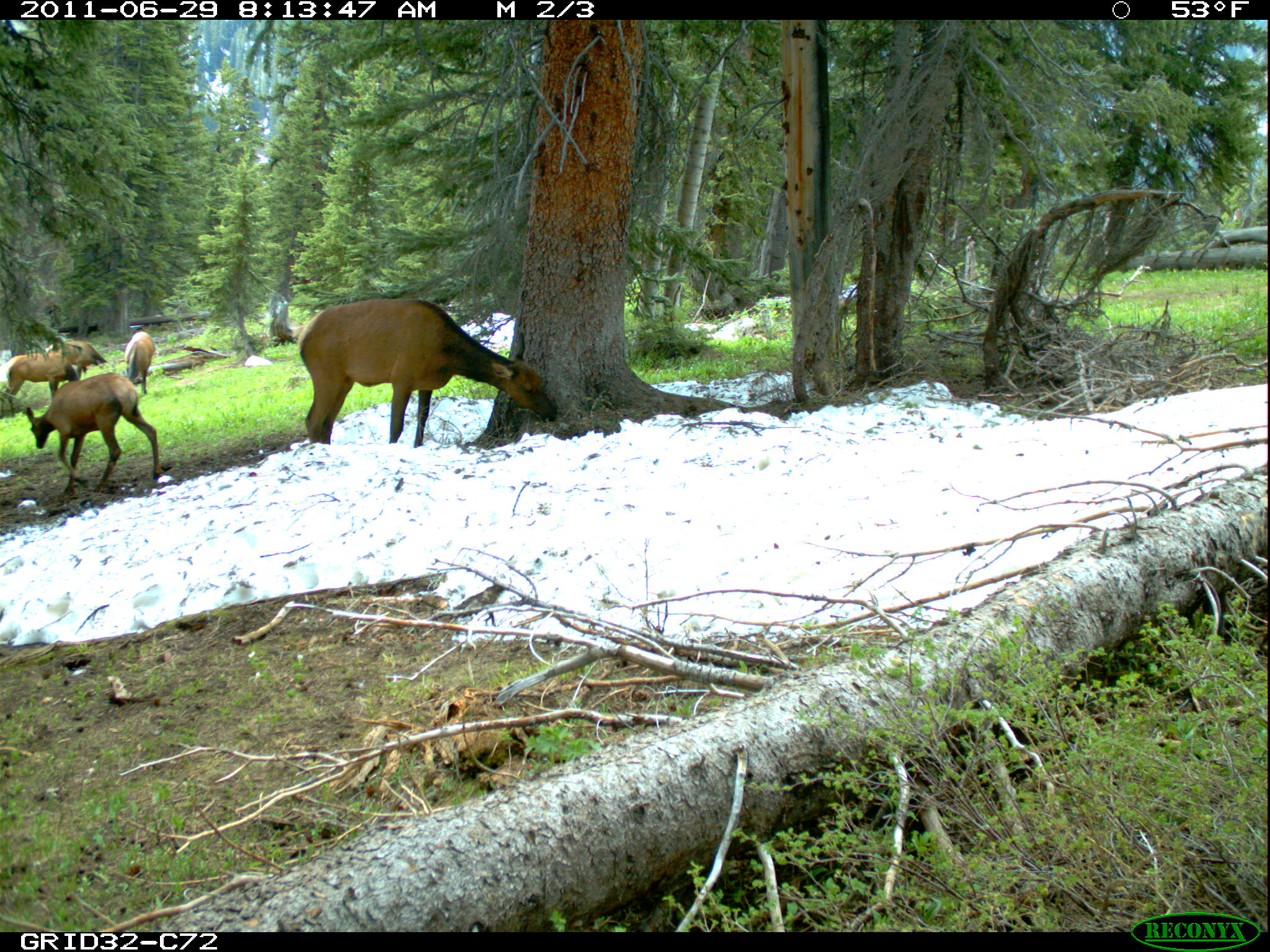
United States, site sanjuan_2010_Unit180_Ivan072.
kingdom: Animalia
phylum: Chordata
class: Mammalia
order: Artiodactyla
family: Cervidae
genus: Cervus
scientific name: Cervus elaphus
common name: red deer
Cervus elaphus (red deer).